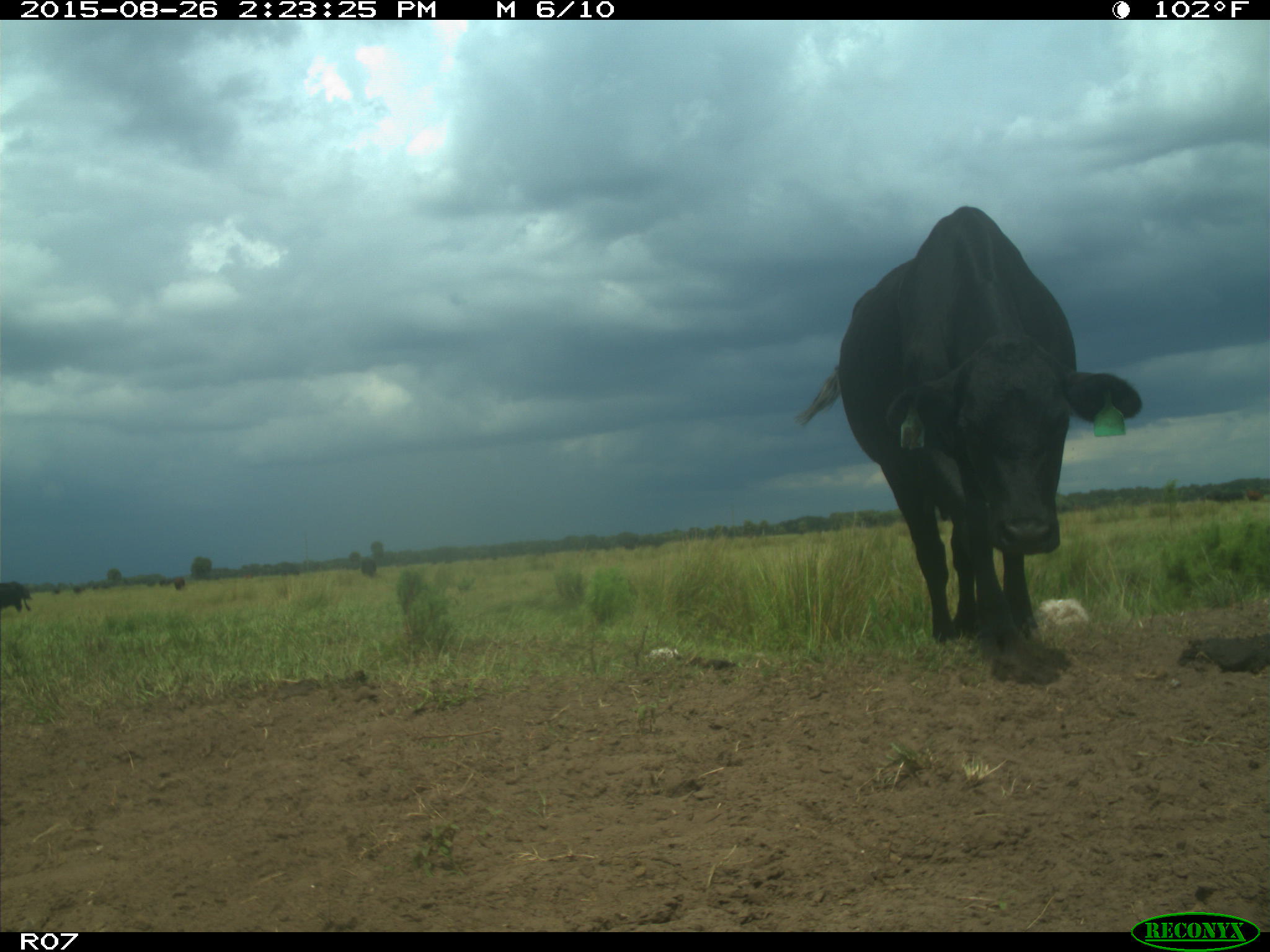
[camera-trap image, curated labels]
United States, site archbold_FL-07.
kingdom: Animalia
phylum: Chordata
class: Mammalia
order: Artiodactyla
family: Bovidae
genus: Bos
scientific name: Bos taurus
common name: domestic cow